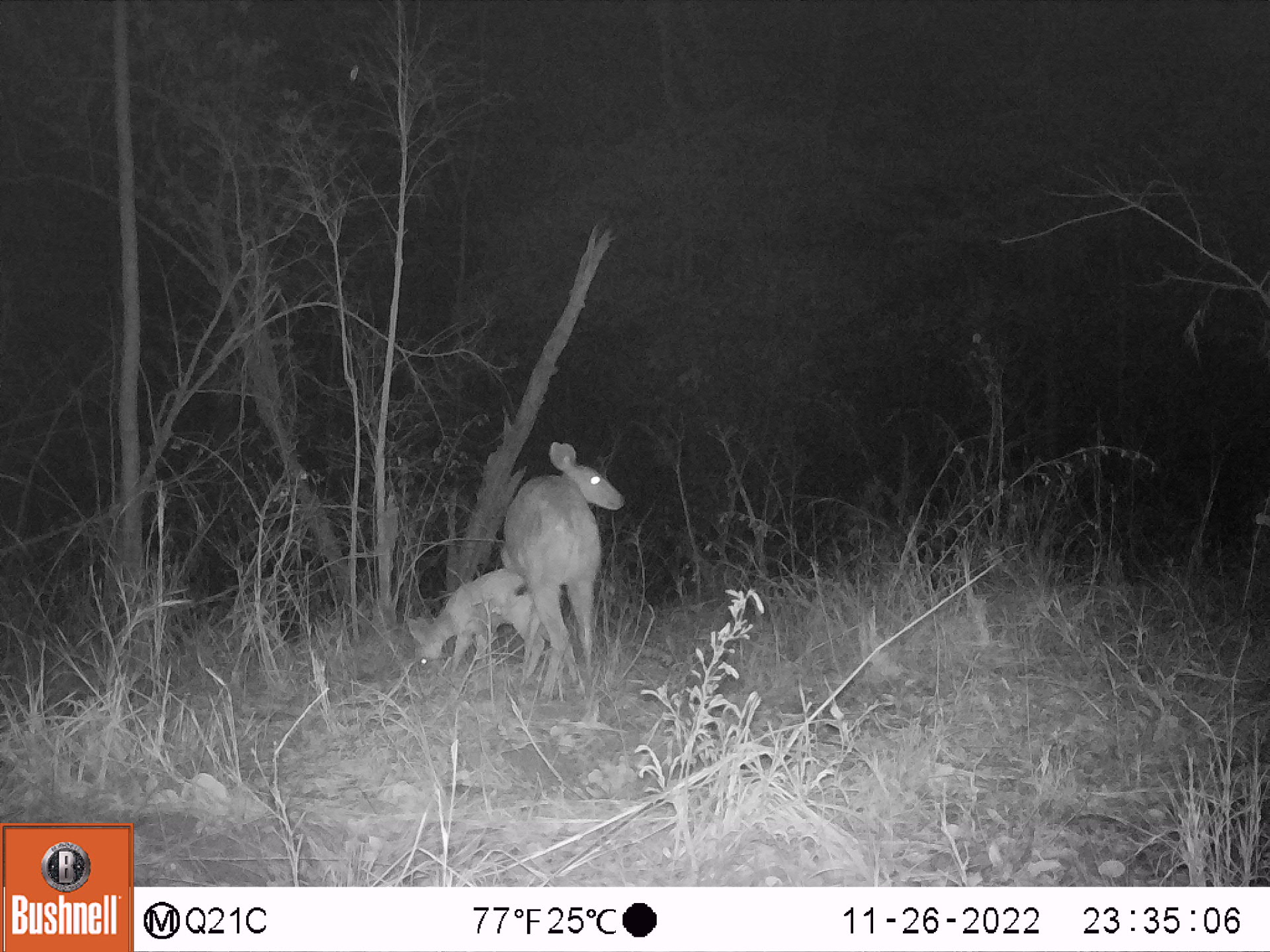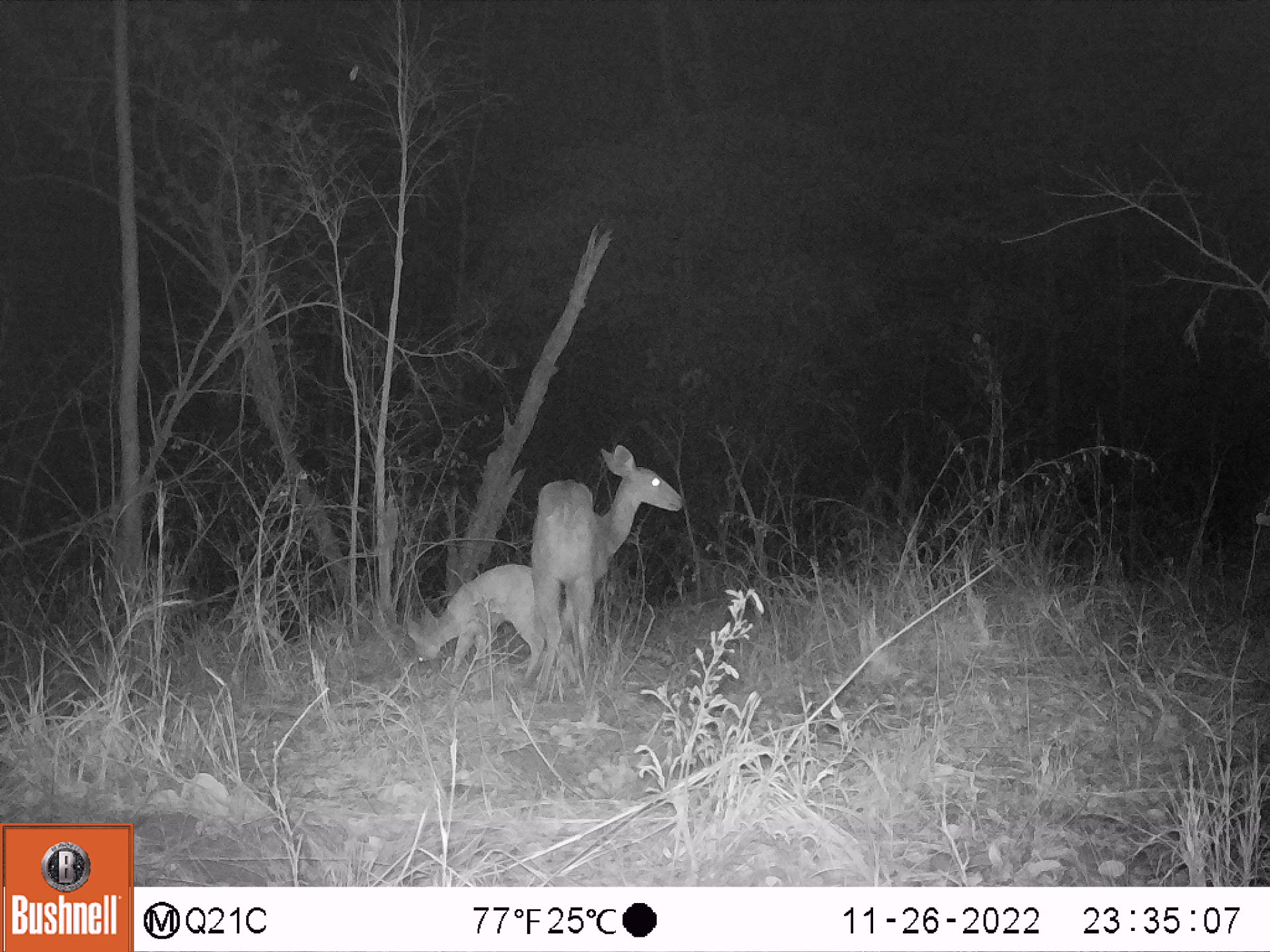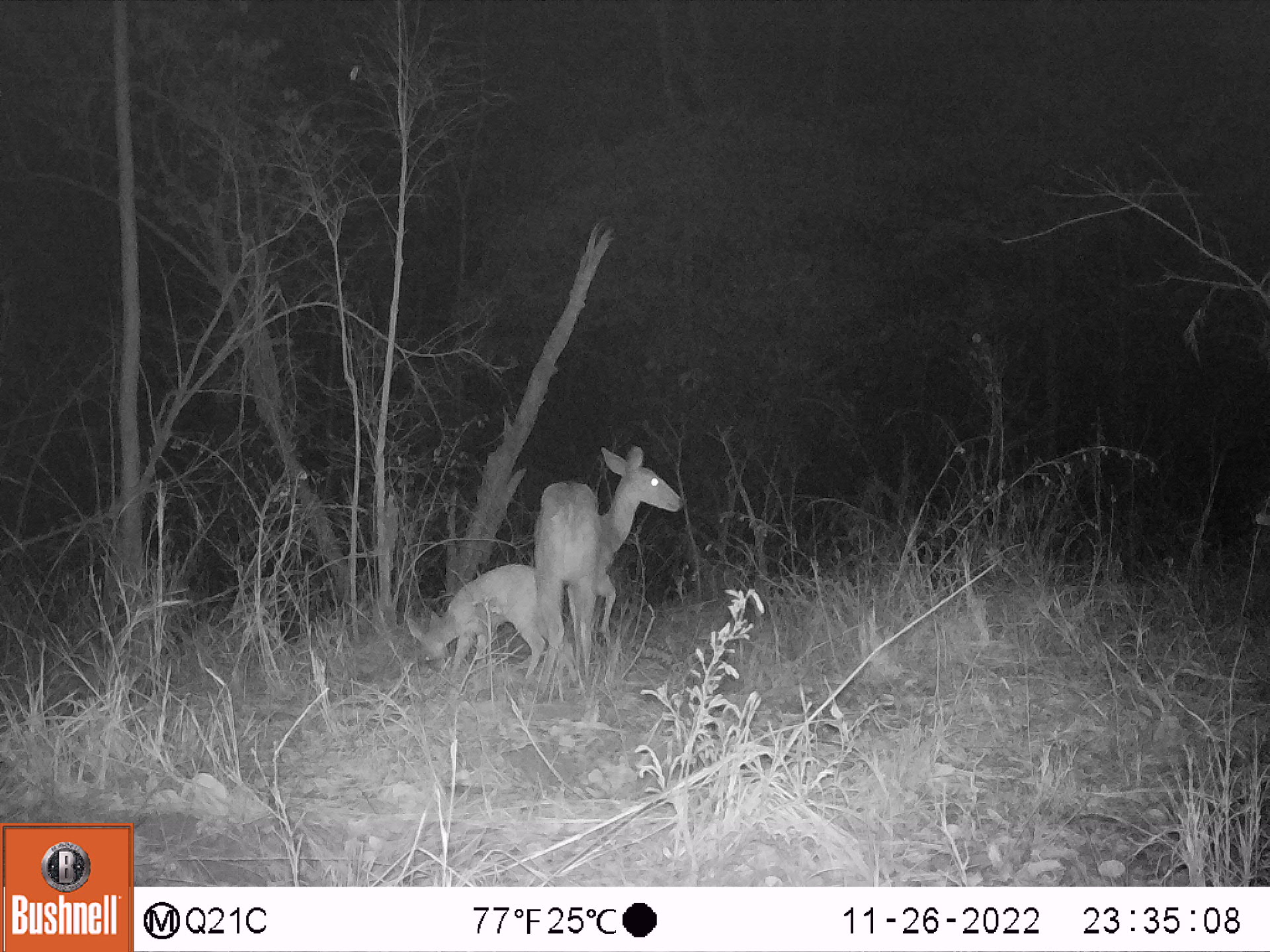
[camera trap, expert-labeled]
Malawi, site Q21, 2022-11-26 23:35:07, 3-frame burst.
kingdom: Animalia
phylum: Chordata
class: Mammalia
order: Artiodactyla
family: Bovidae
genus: Tragelaphus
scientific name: Tragelaphus sylvaticus sylvaticus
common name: cape bushbuck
Cape bushbuck (Tragelaphus sylvaticus sylvaticus), count 2.